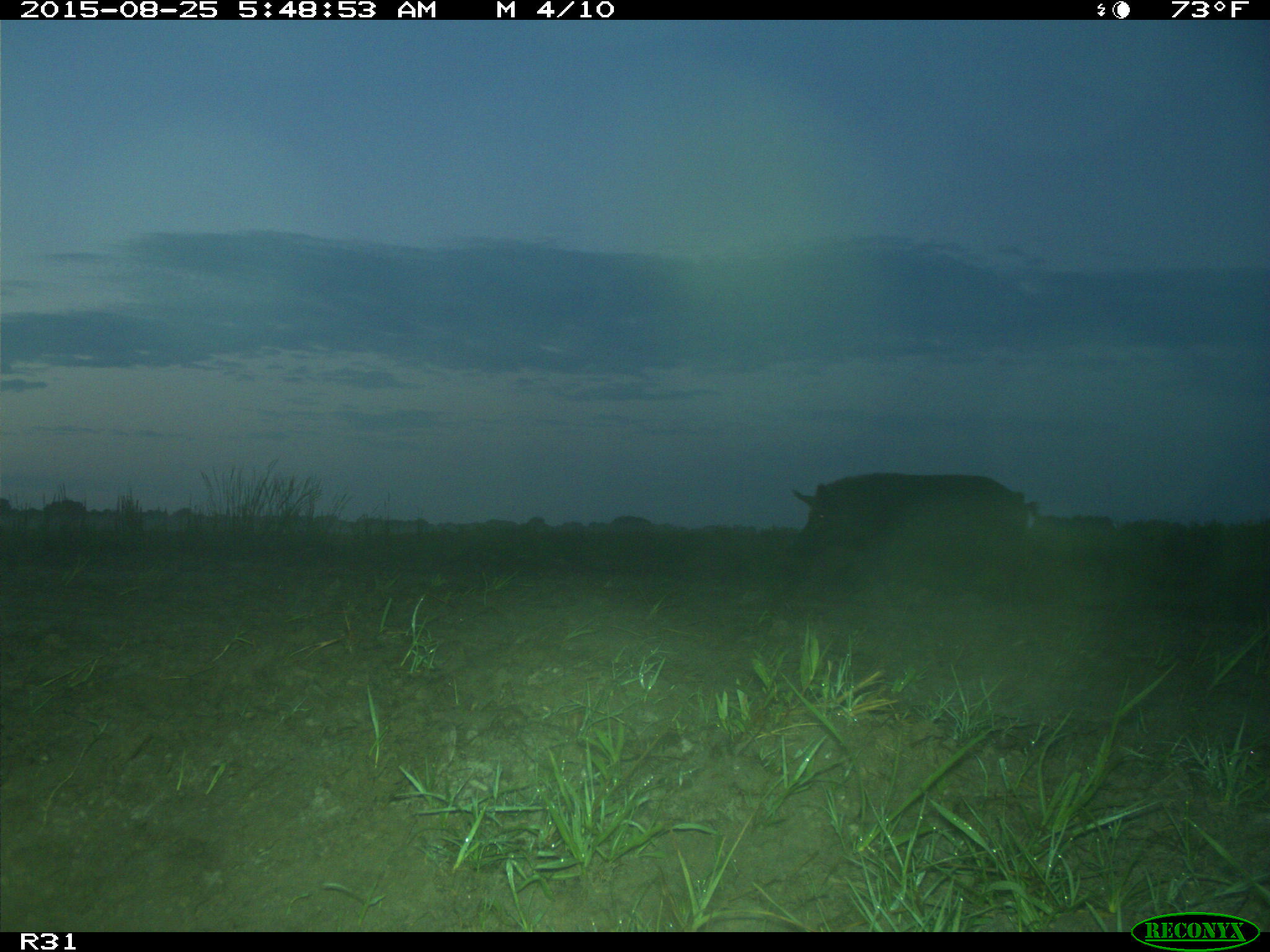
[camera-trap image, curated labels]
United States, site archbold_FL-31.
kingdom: Animalia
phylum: Chordata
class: Mammalia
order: Artiodactyla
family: Suidae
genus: Sus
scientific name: Sus scrofa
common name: wild boar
Sus scrofa (wild boar).